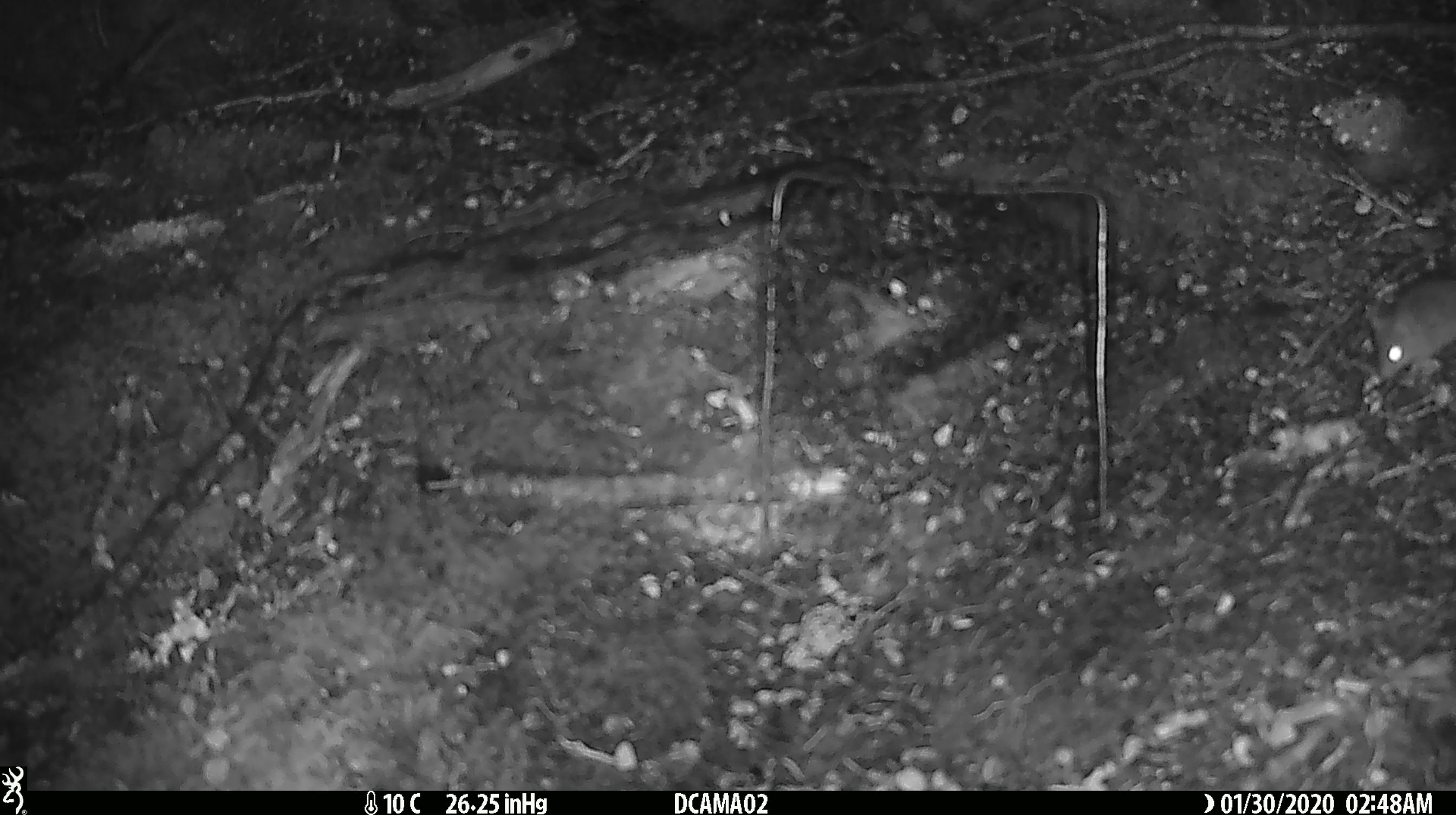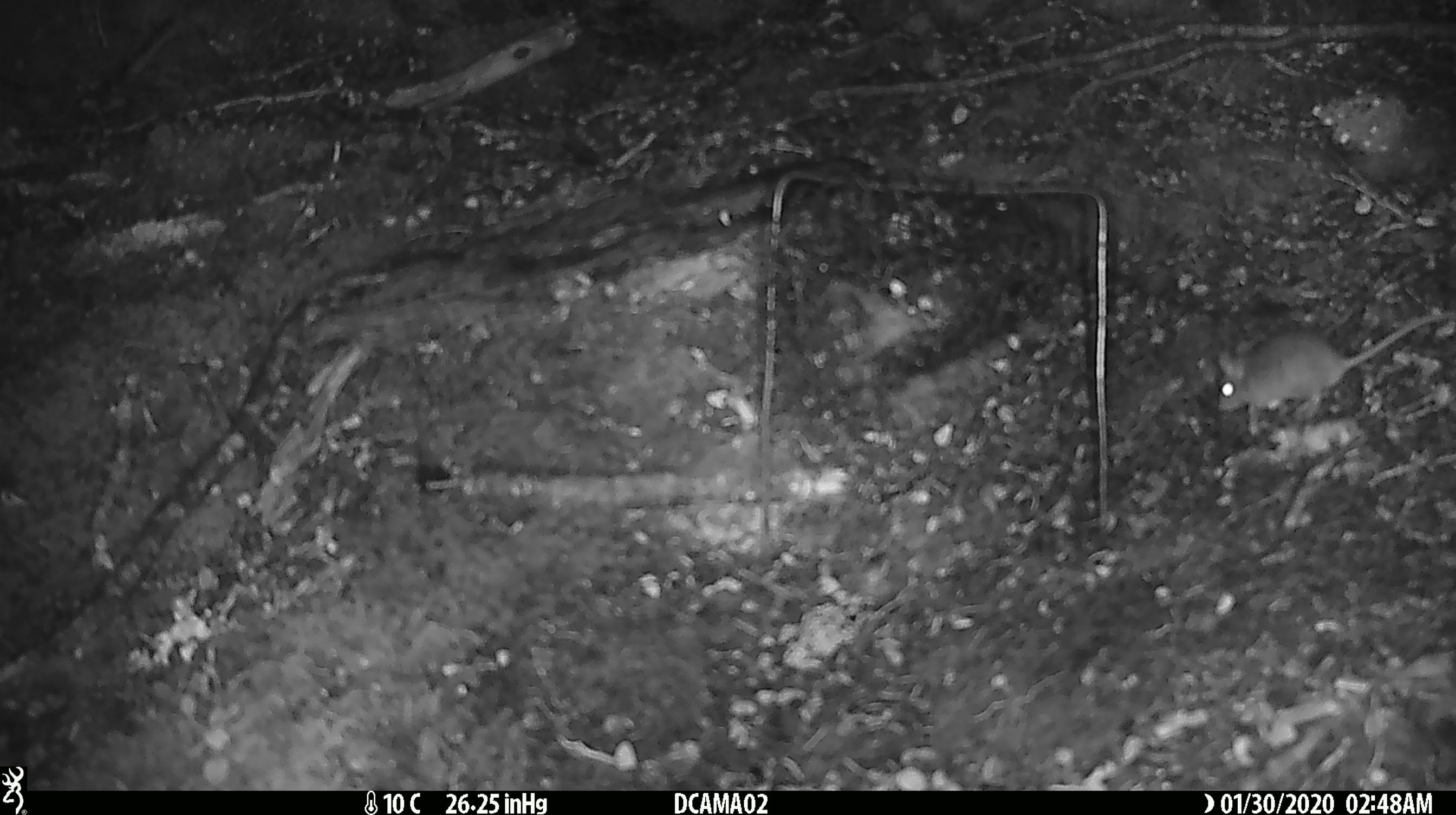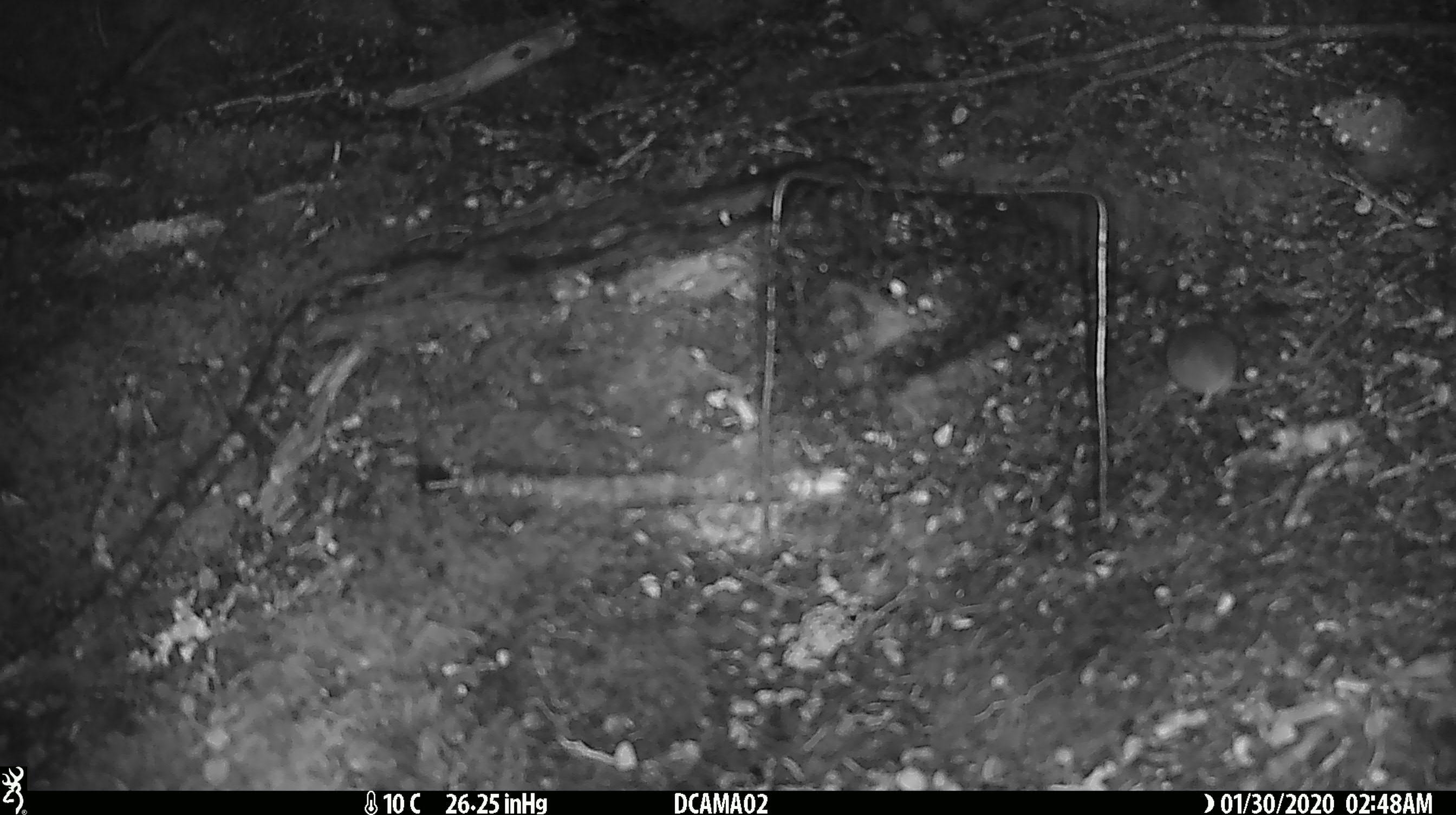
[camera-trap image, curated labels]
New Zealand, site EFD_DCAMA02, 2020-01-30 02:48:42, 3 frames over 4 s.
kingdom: Animalia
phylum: Chordata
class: Mammalia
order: Rodentia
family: Muridae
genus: Mus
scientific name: Mus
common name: mouse